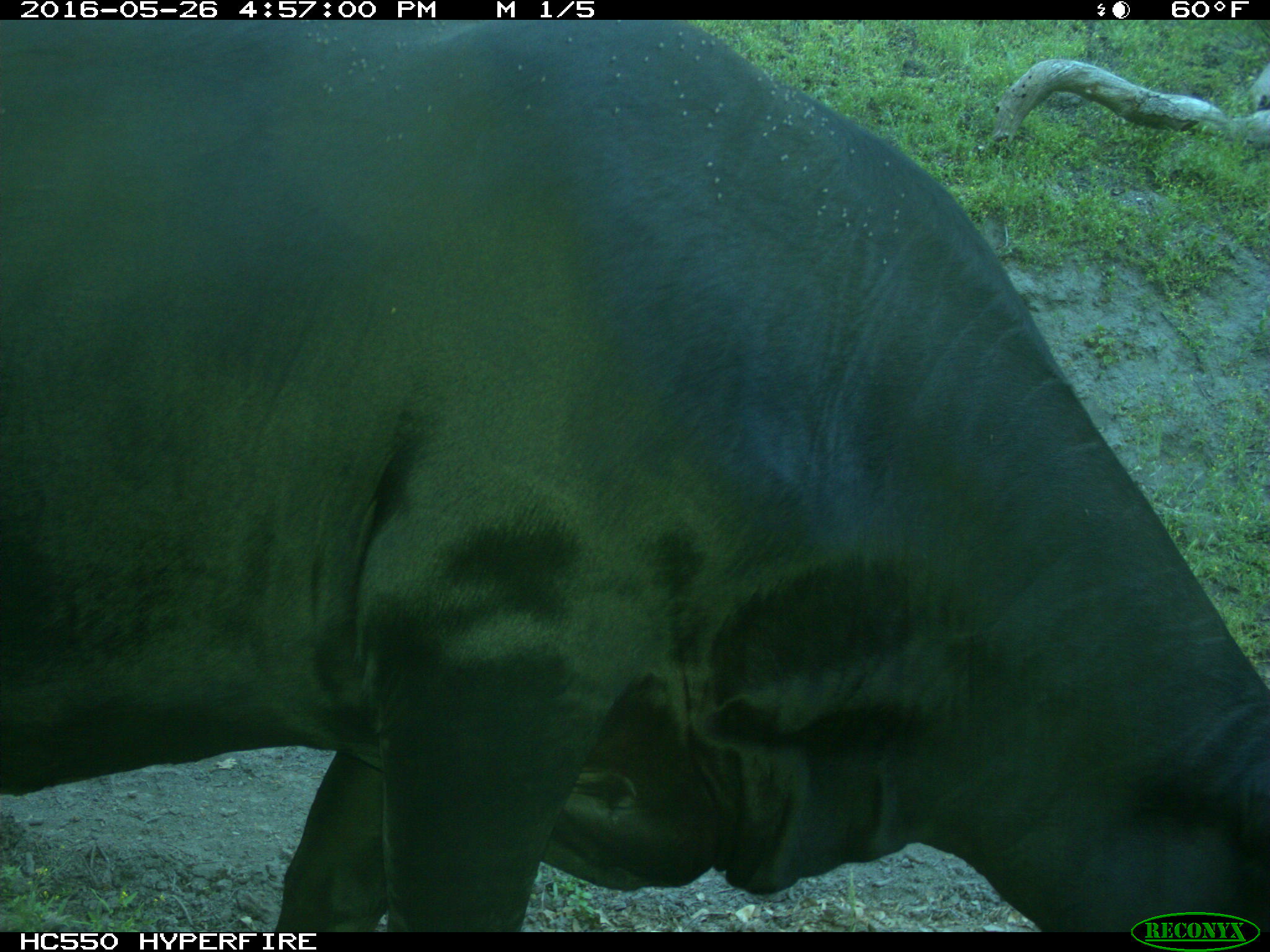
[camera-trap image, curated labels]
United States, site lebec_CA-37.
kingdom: Animalia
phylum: Chordata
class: Mammalia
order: Artiodactyla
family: Bovidae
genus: Bos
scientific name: Bos taurus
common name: domestic cow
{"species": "Bos taurus (domestic cow)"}